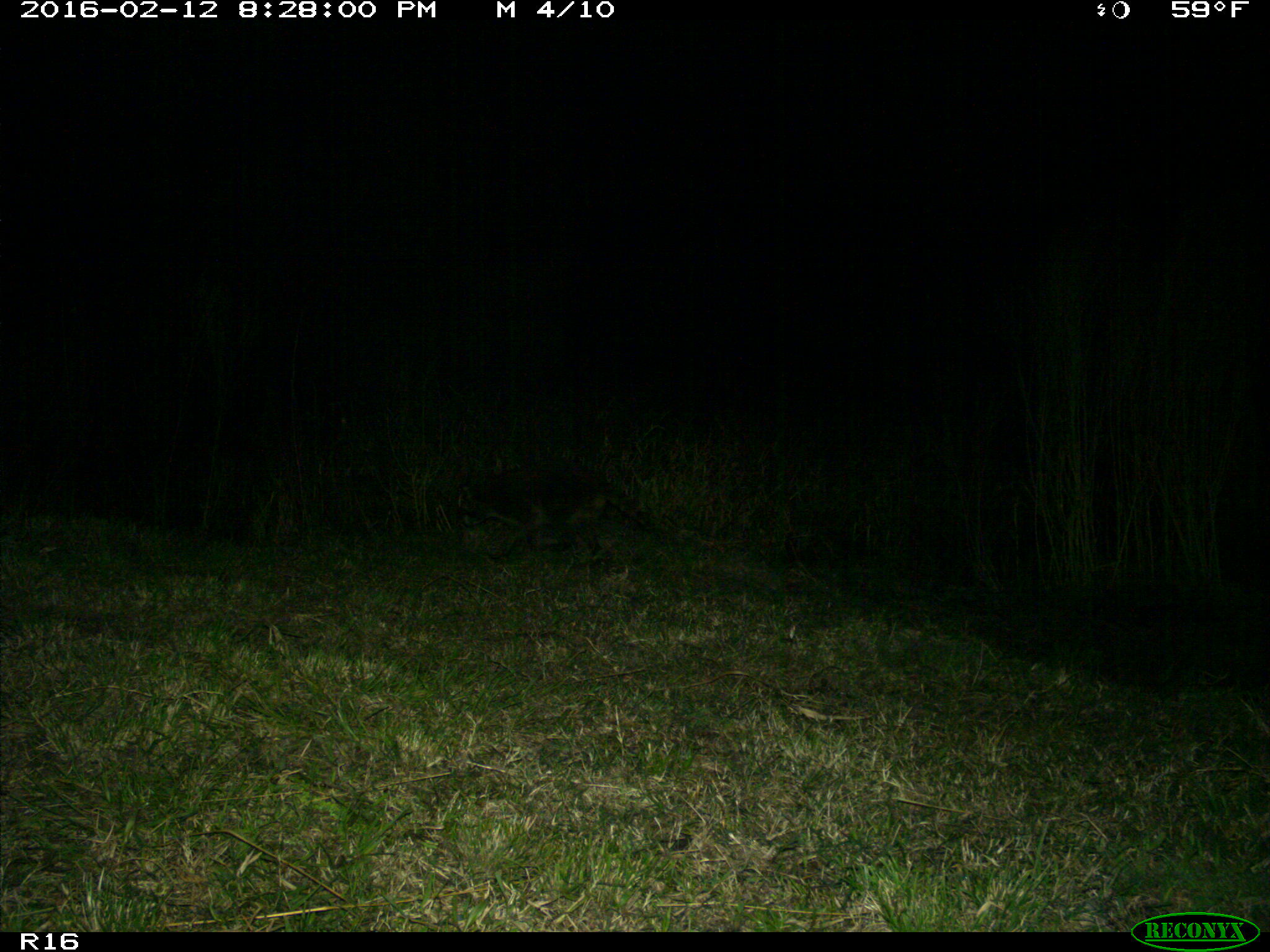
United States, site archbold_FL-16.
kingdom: Animalia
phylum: Chordata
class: Mammalia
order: Carnivora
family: Procyonidae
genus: Procyon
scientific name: Procyon lotor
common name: common raccoon